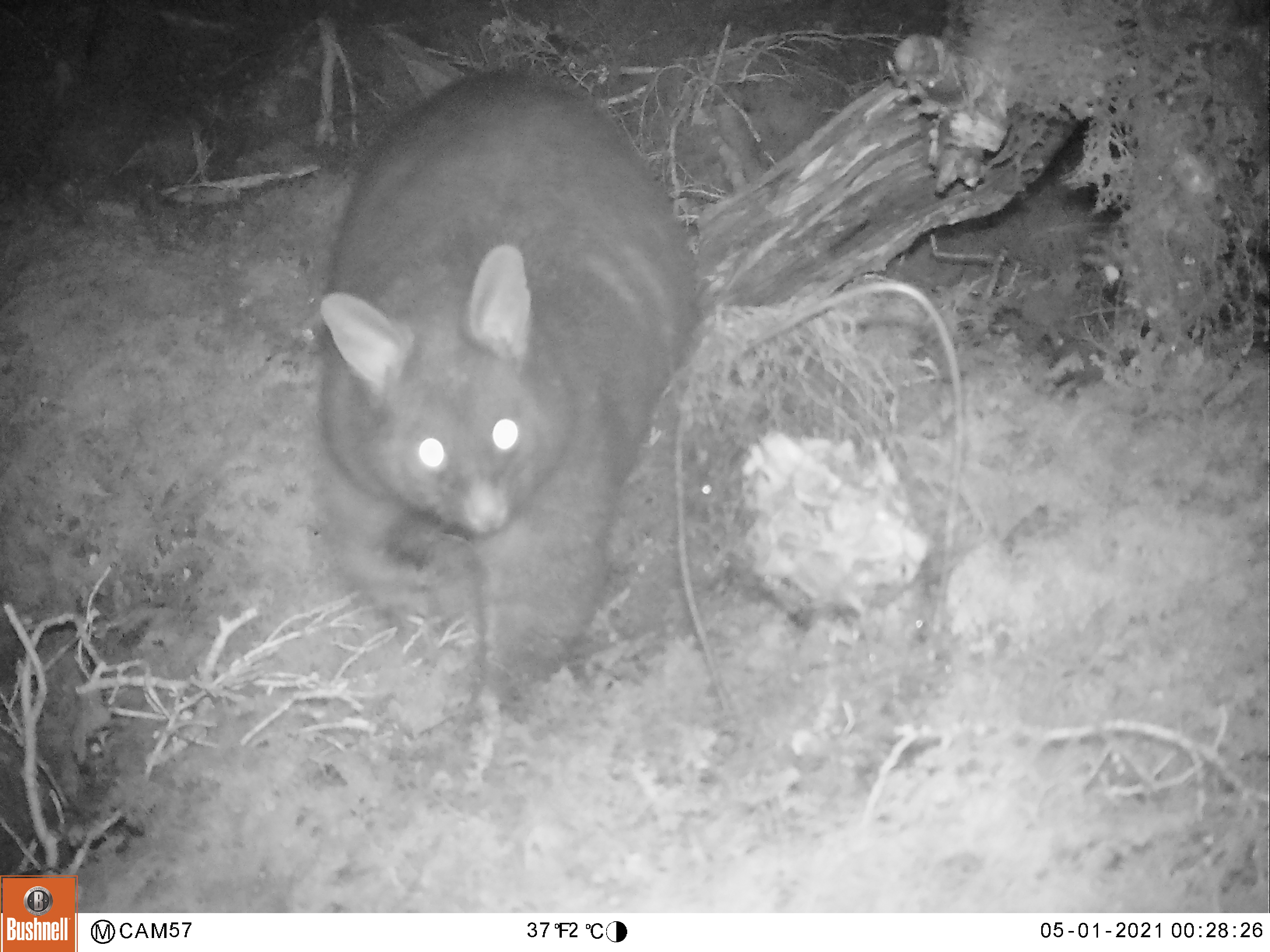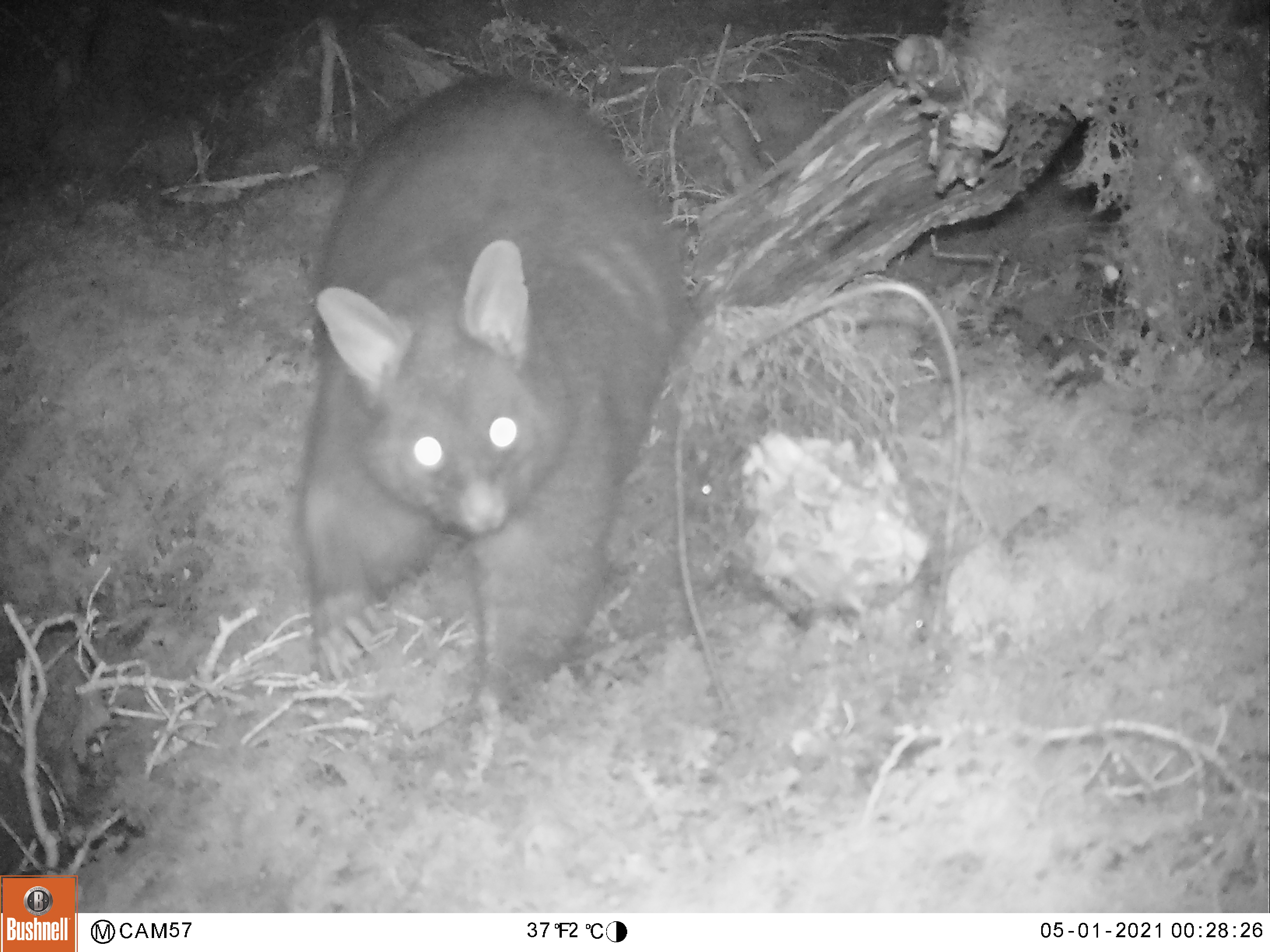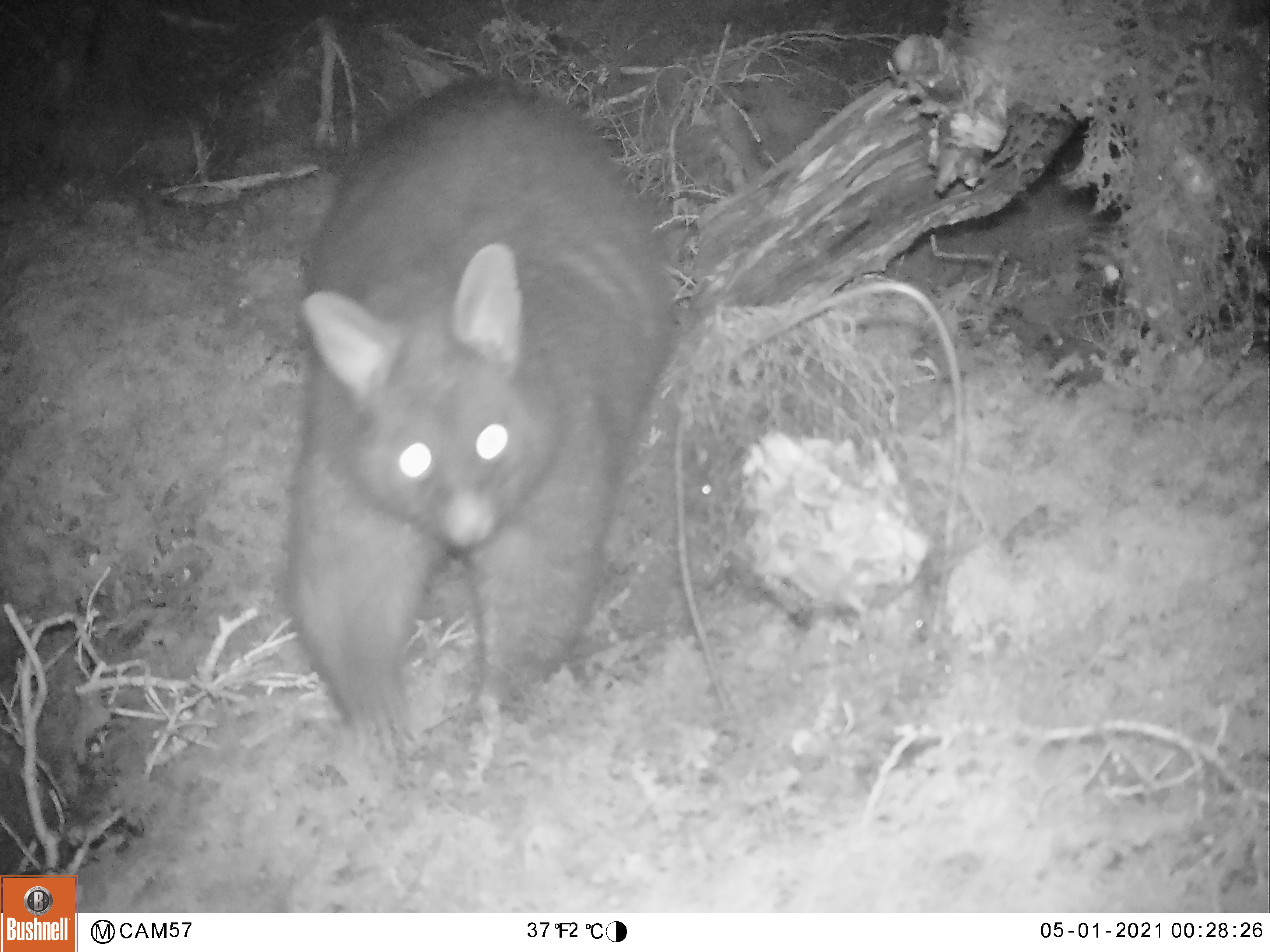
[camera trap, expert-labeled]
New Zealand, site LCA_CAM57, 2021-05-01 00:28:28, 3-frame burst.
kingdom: Animalia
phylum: Chordata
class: Mammalia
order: Diprotodontia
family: Phalangeridae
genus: Trichosurus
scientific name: Trichosurus vulpecula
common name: common brushtail possum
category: possum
Possum (common brushtail possum) (Trichosurus vulpecula).